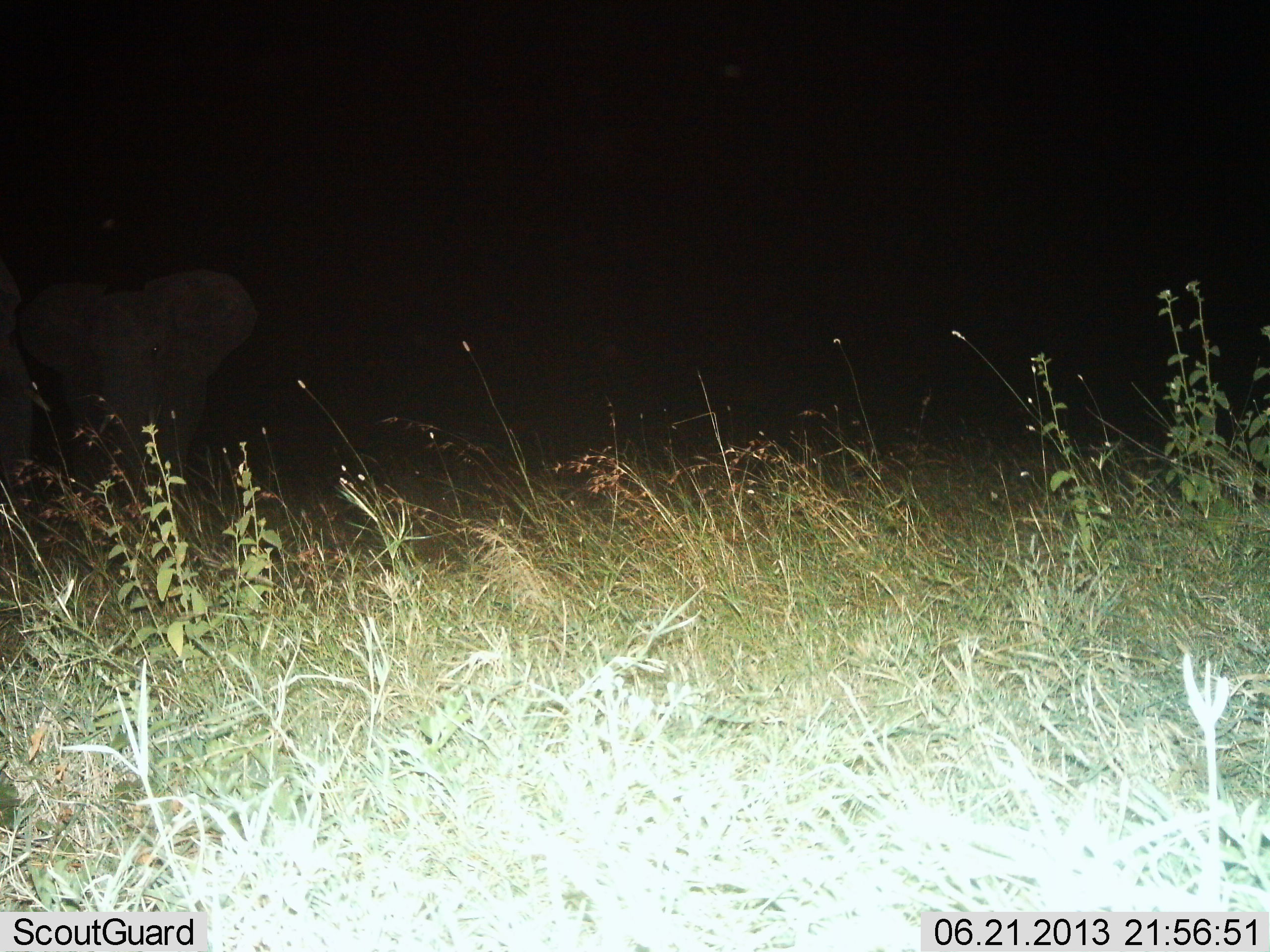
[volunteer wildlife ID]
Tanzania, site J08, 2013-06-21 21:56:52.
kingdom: Animalia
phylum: Chordata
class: Mammalia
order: Proboscidea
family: Elephantidae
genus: Loxodonta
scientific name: Loxodonta africana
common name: african bush elephant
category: elephant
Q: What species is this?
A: Elephant (african bush elephant) (Loxodonta africana).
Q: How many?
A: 2.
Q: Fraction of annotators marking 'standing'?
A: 78%.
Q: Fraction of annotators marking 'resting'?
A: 0%.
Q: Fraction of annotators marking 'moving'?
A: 22%.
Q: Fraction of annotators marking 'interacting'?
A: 0%.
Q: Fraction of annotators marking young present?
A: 6%.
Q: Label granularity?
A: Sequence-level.